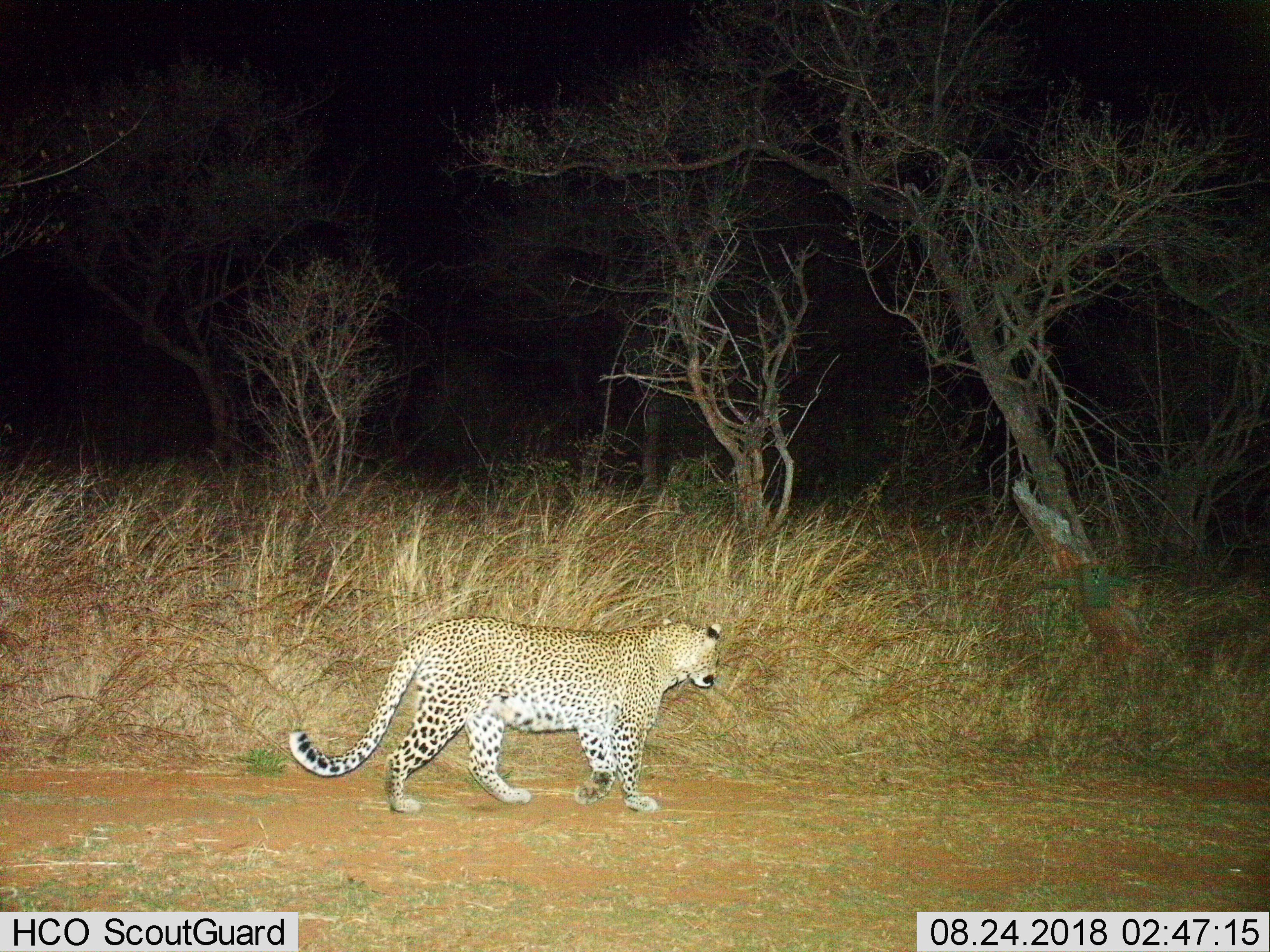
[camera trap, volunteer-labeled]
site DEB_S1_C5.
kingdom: Animalia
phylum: Chordata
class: Mammalia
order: Carnivora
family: Felidae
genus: Panthera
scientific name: Panthera pardus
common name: leopard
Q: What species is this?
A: Leopard (Panthera pardus).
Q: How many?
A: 1.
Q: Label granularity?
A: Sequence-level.